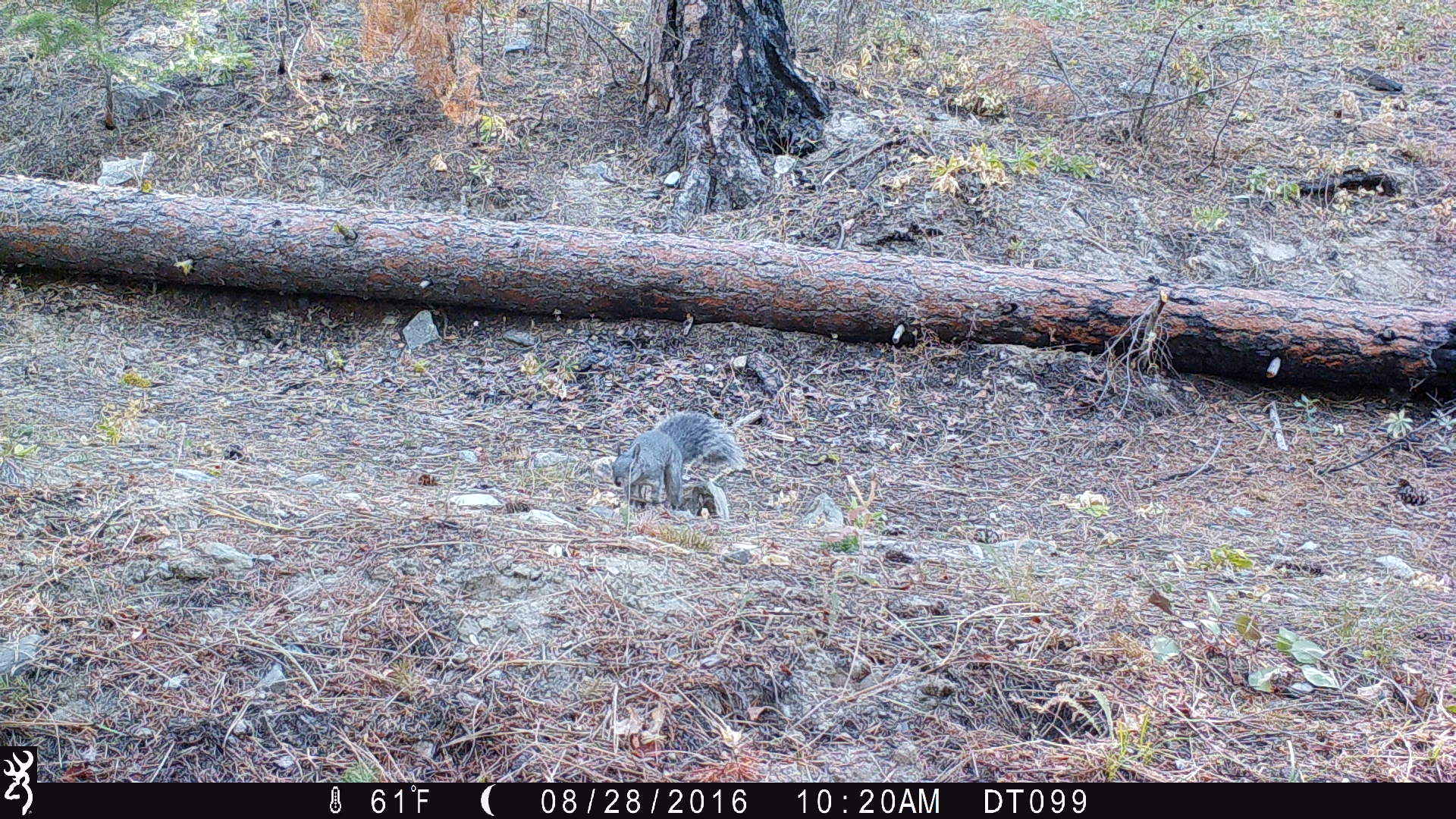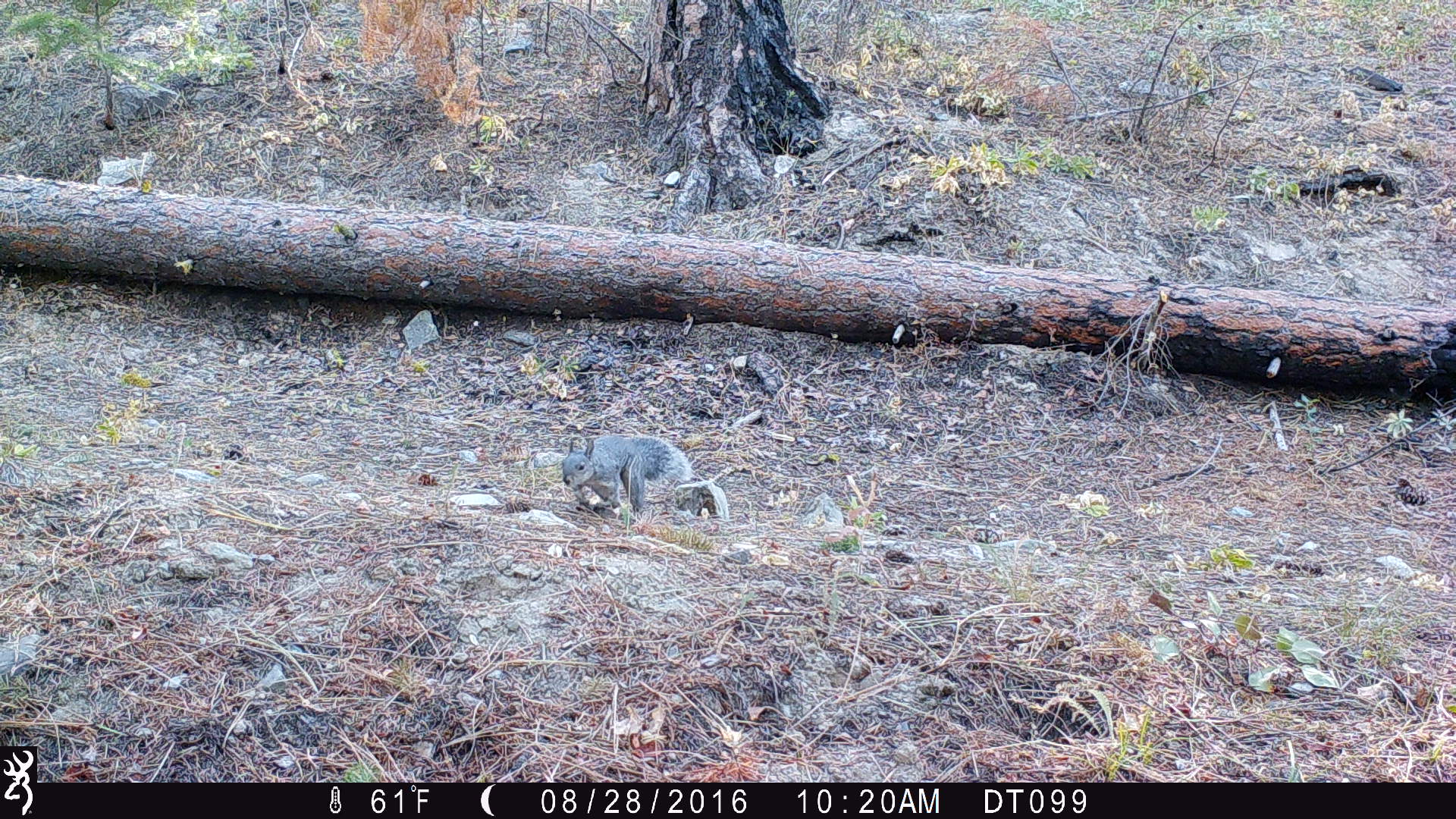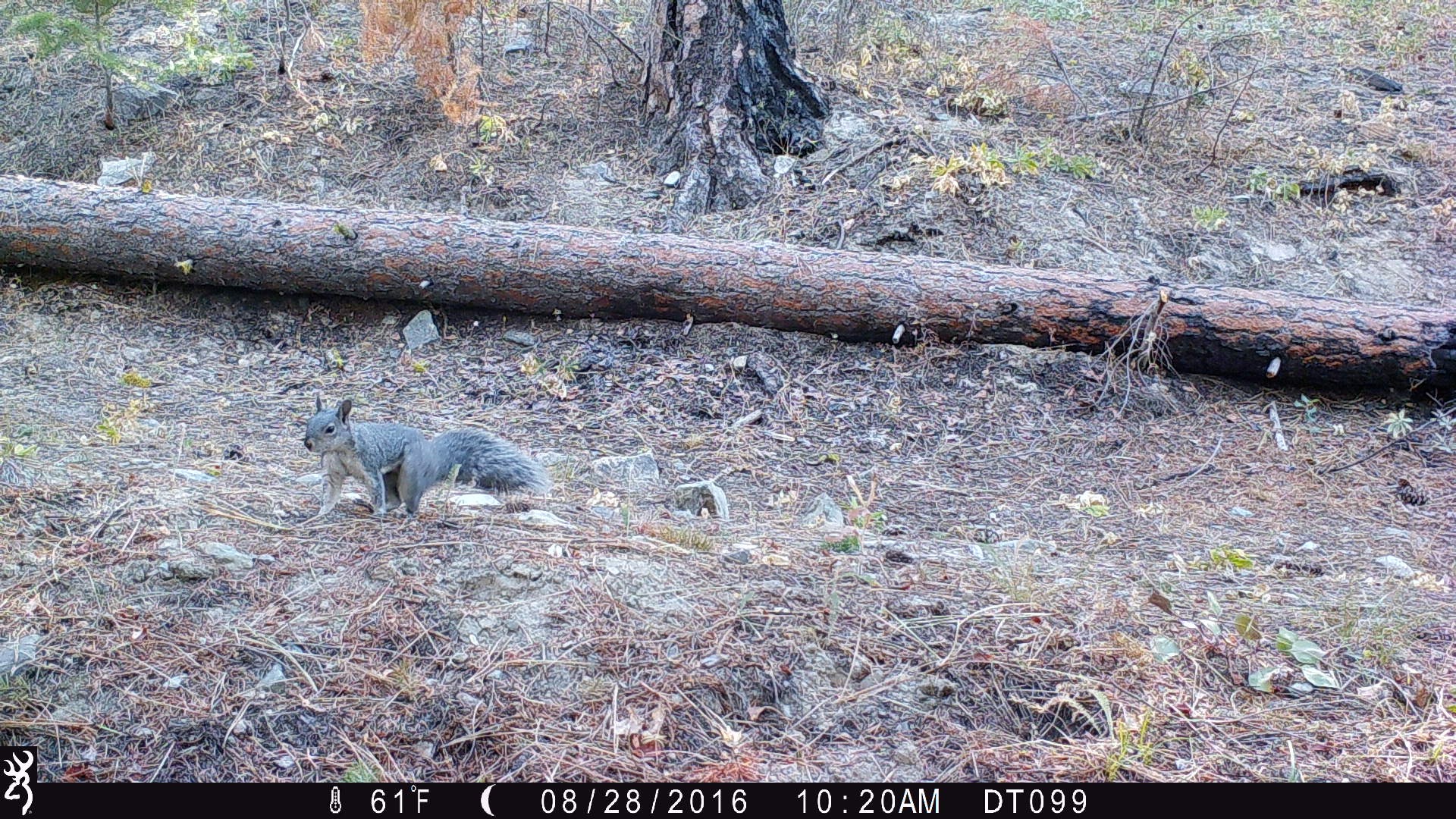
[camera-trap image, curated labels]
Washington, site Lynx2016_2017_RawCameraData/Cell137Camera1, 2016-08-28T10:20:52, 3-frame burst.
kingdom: Animalia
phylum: Chordata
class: Mammalia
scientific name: Mammalia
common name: small mammal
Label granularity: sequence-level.